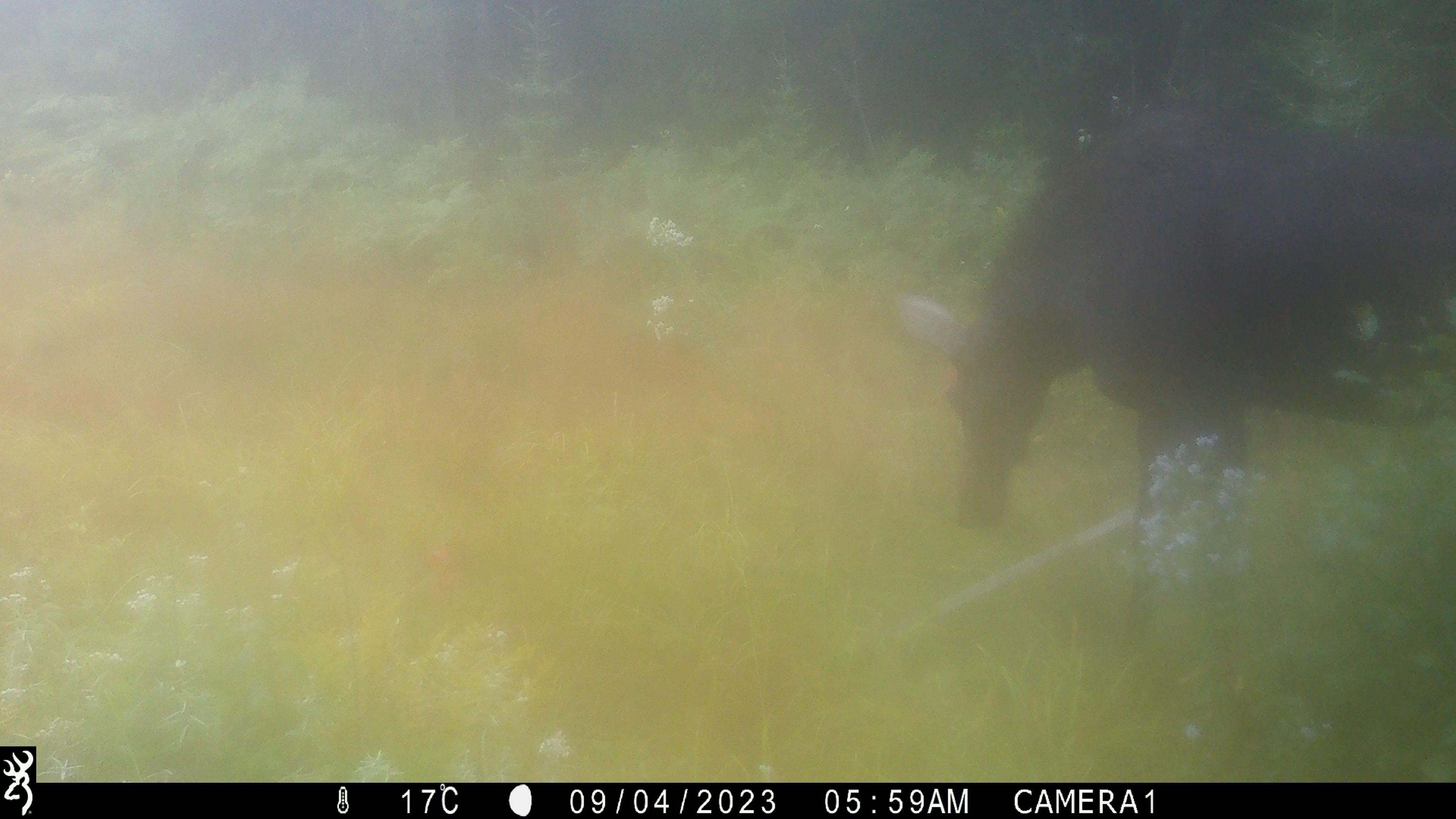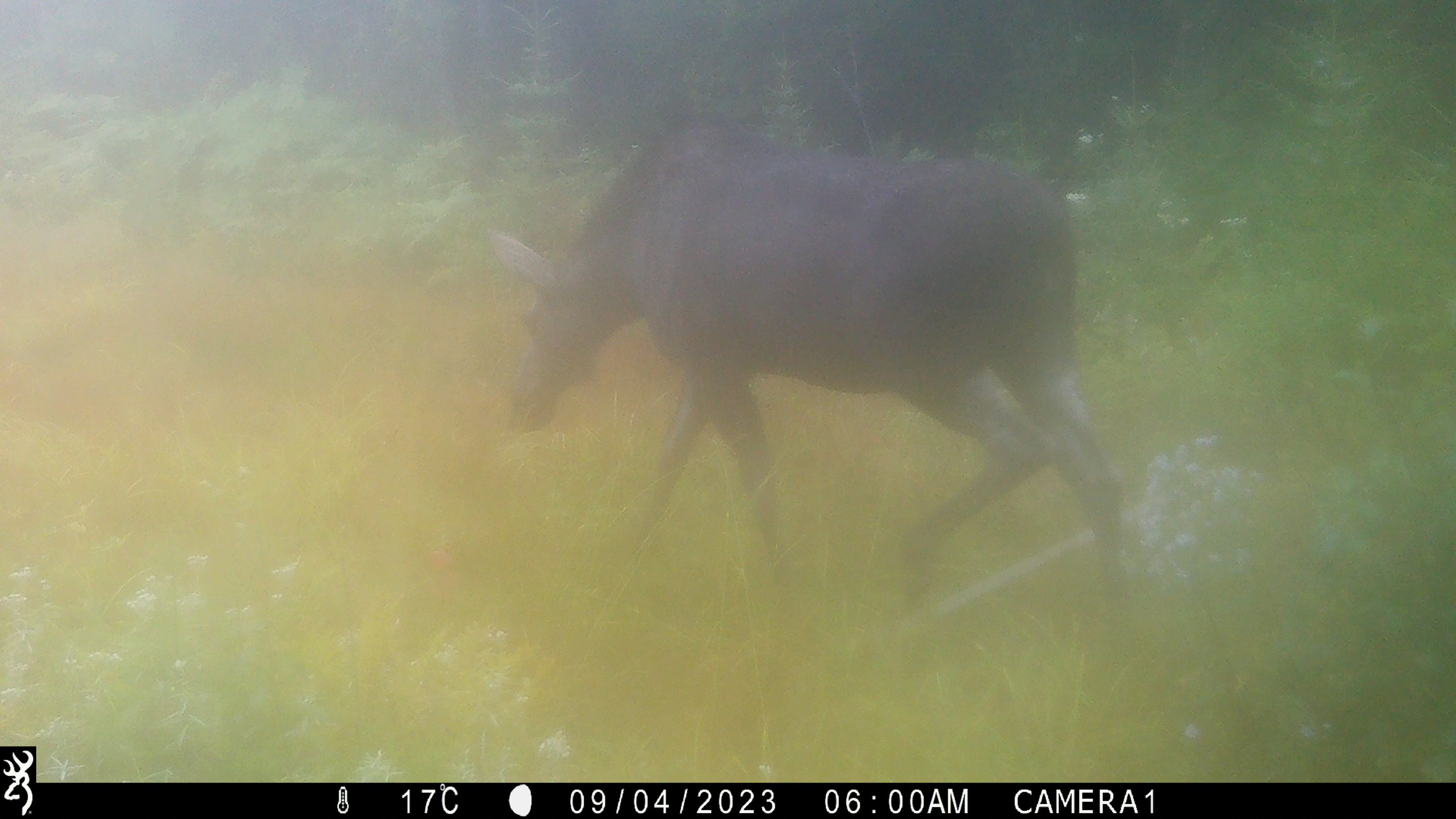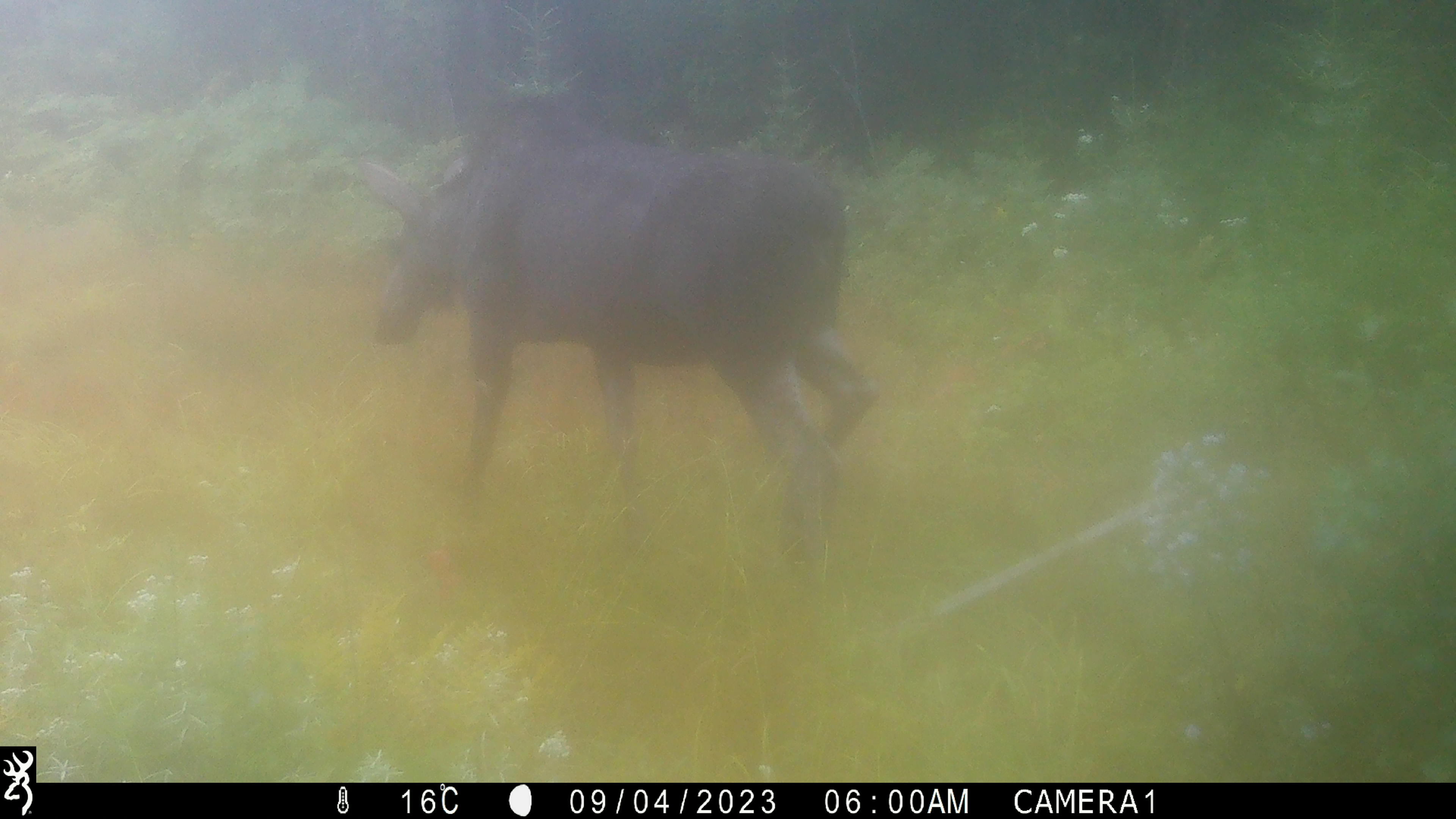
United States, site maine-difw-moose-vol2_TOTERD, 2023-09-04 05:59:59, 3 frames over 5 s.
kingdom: Animalia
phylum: Chordata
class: Mammalia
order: Artiodactyla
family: Cervidae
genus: Alces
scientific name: Alces alces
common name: moose